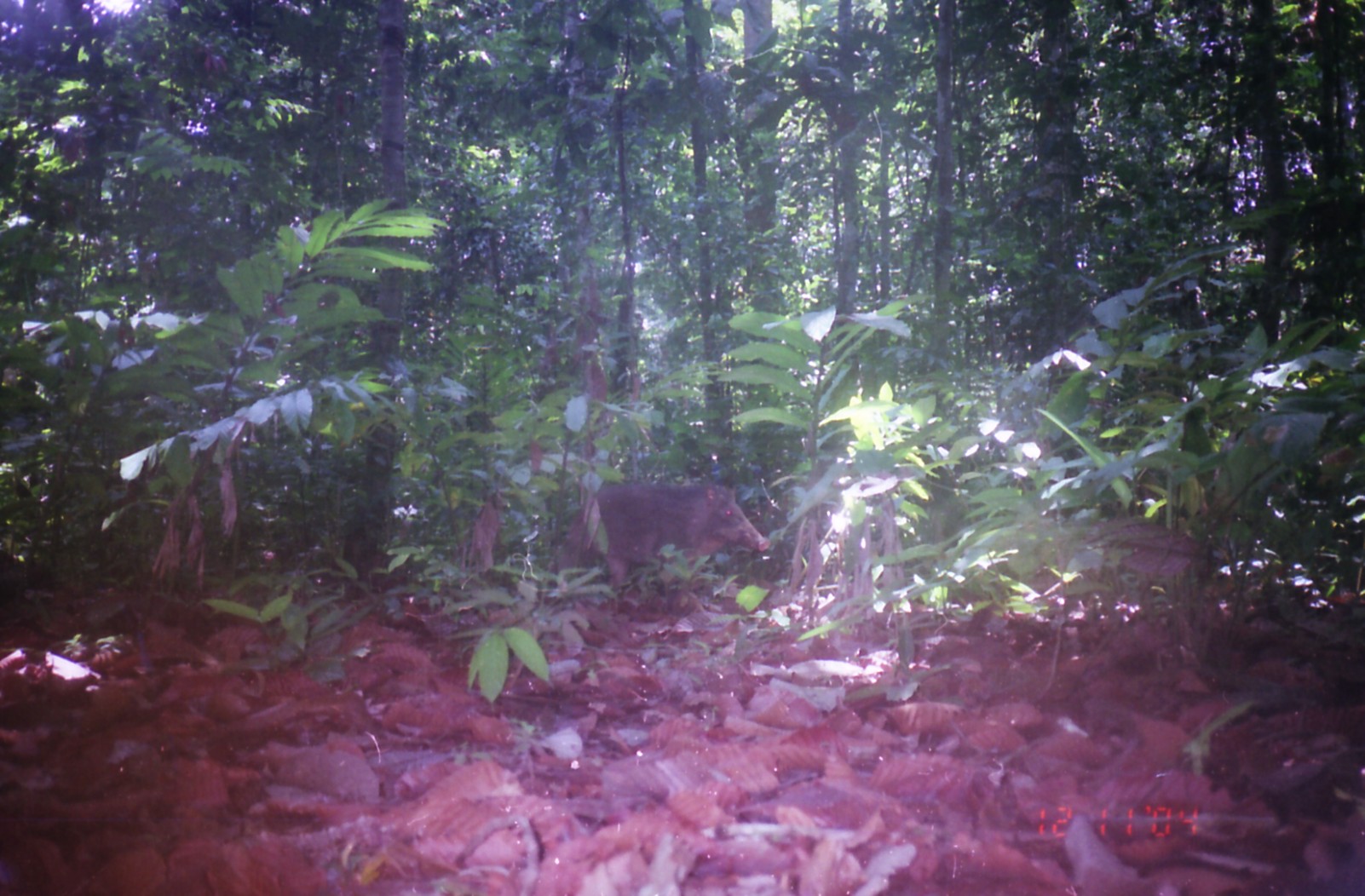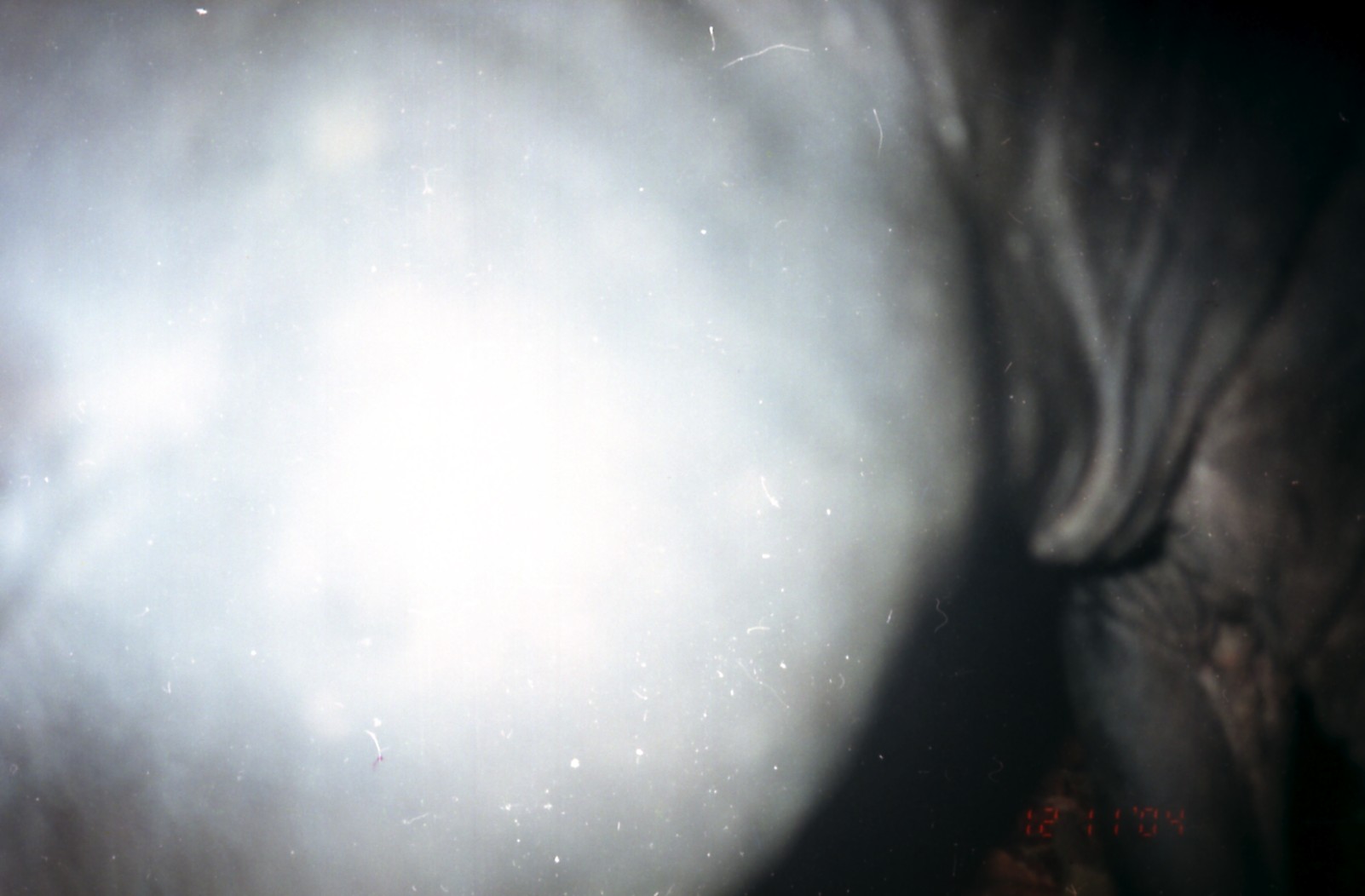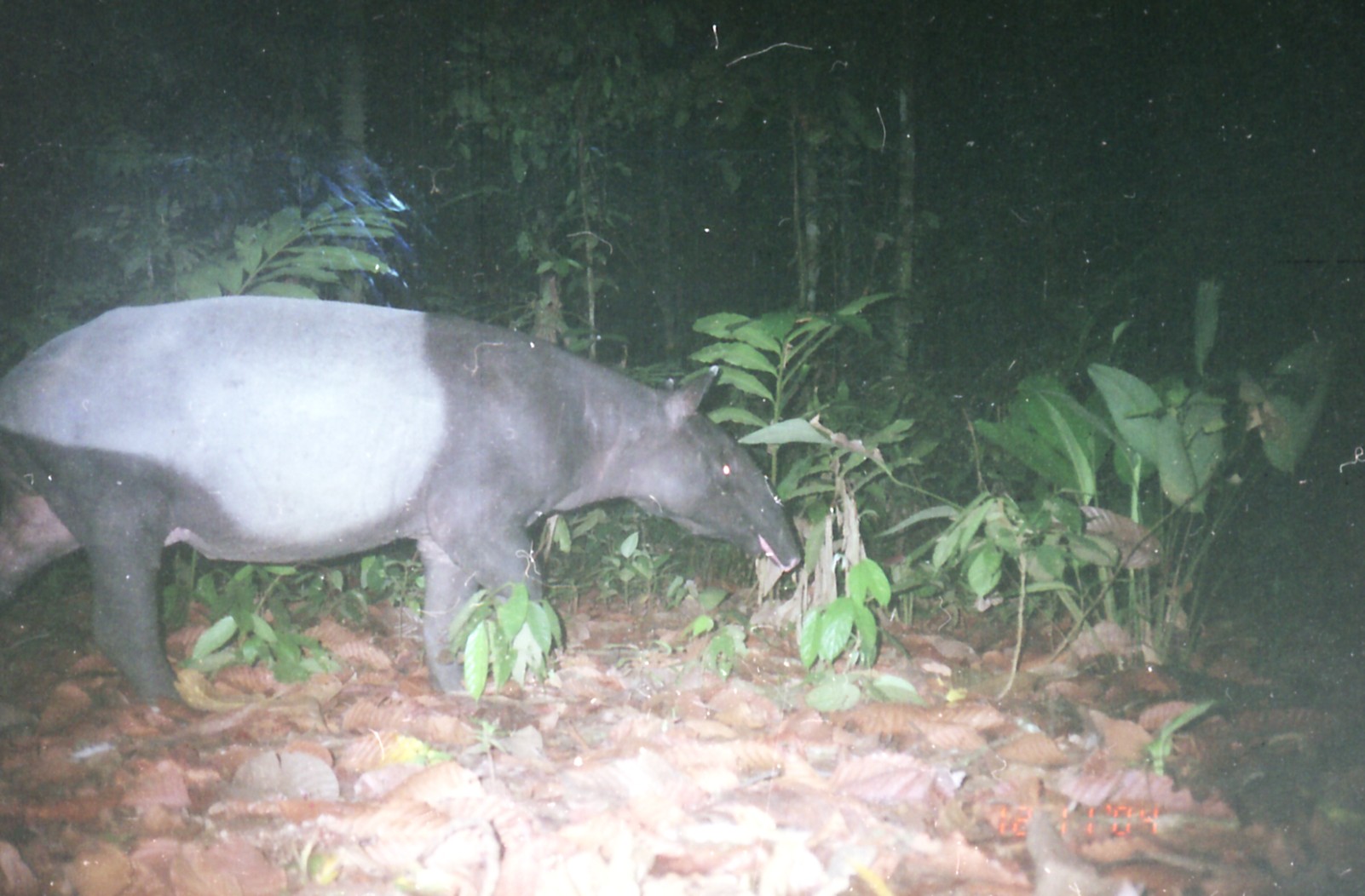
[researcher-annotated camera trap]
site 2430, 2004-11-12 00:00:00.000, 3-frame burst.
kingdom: Animalia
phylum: Chordata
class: Mammalia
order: Artiodactyla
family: Suidae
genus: Sus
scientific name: Sus scrofa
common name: wild boar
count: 1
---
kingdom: Animalia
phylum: Chordata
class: Mammalia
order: Perissodactyla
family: Tapiridae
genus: Tapirus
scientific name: Tapirus indicus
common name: malayan tapir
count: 1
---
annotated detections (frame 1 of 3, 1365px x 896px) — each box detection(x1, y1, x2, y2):
sus scrofa: detection(553, 481, 770, 598)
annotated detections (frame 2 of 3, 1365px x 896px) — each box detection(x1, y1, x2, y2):
tapirus indicus: detection(0, 0, 1363, 896)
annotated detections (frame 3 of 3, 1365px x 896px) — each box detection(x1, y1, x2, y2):
tapirus indicus: detection(2, 295, 800, 709)